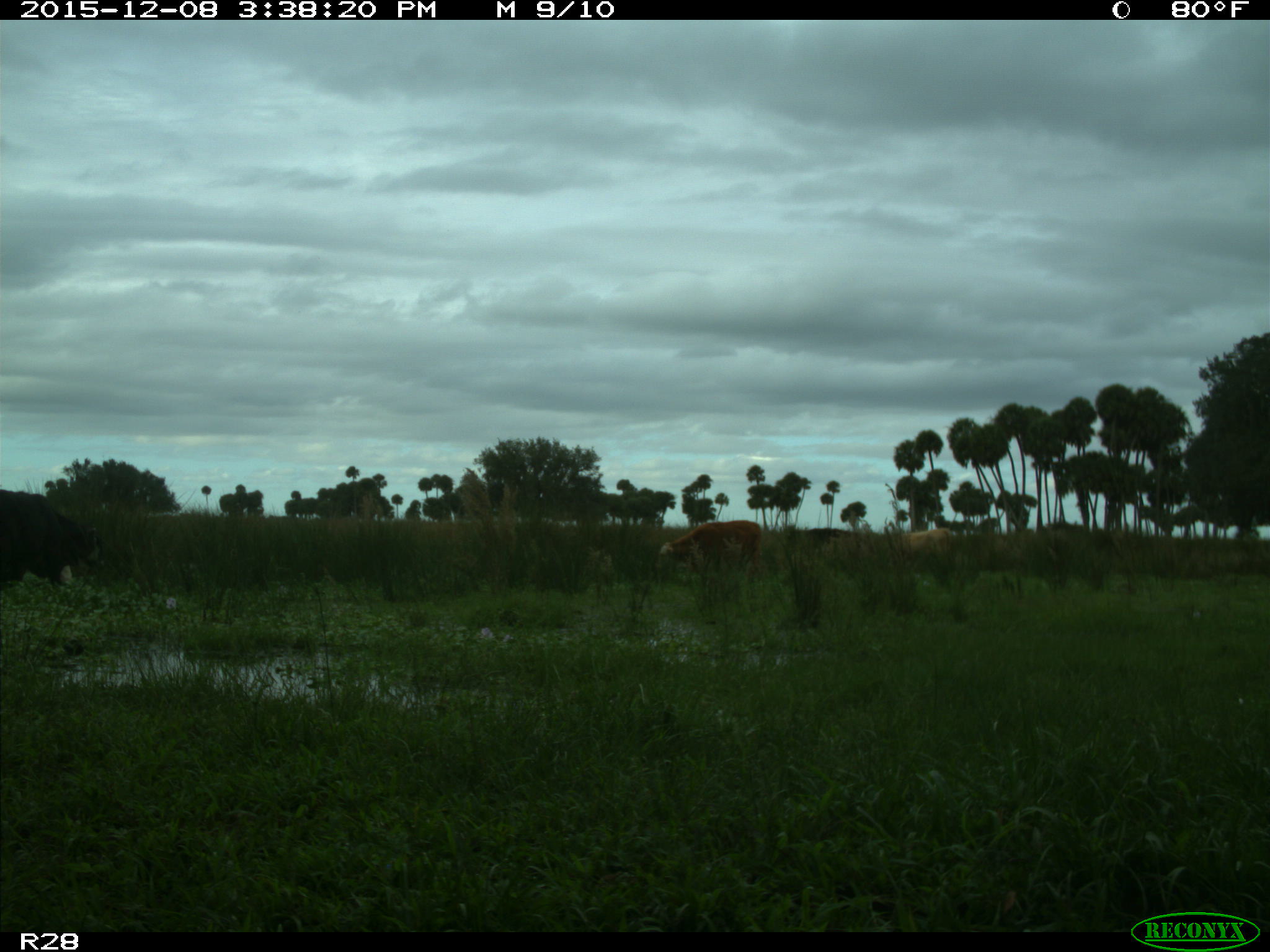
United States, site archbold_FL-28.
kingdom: Animalia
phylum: Chordata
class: Mammalia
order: Artiodactyla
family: Bovidae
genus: Bos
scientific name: Bos taurus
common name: domestic cow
Bos taurus (domestic cow).